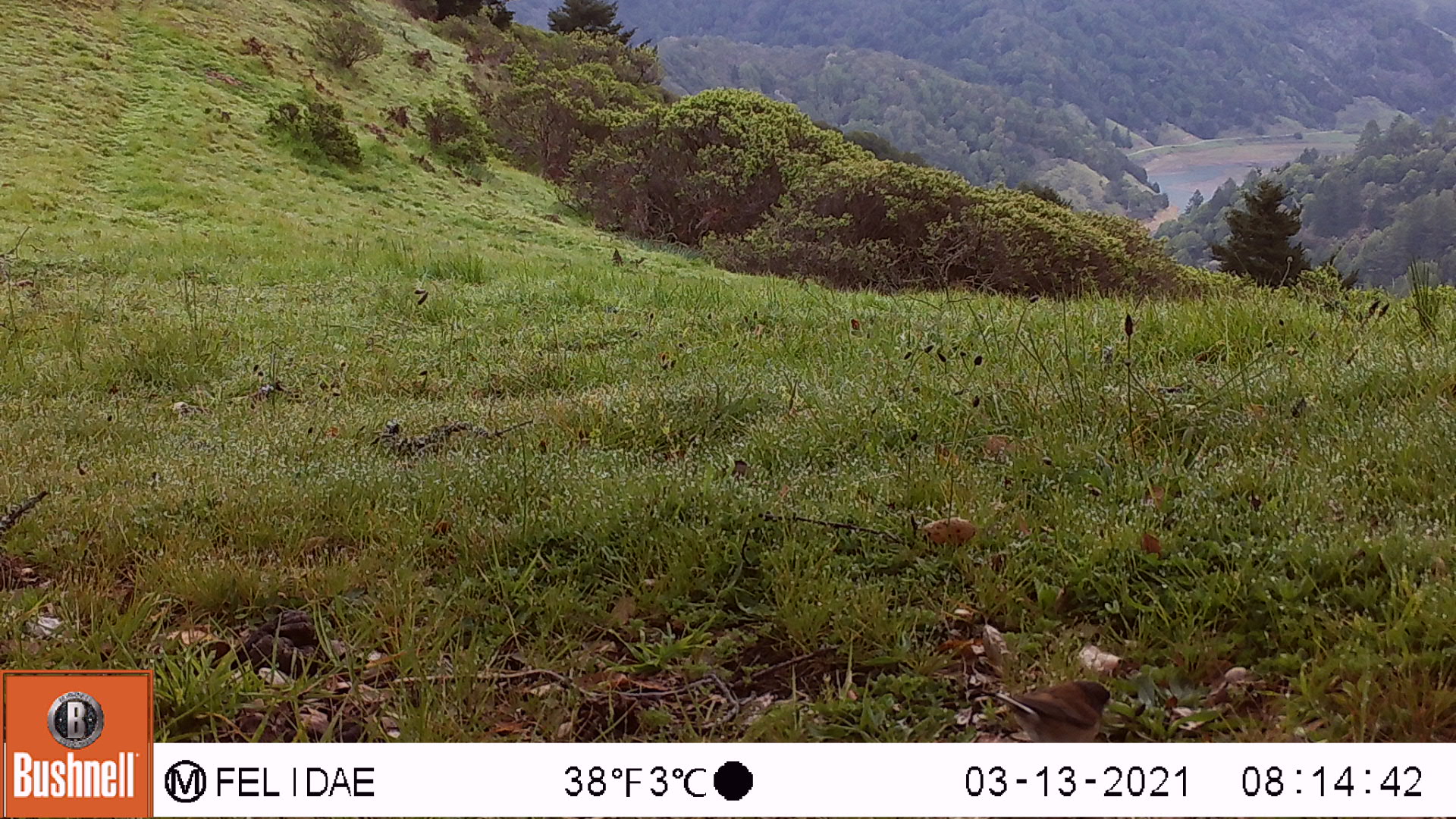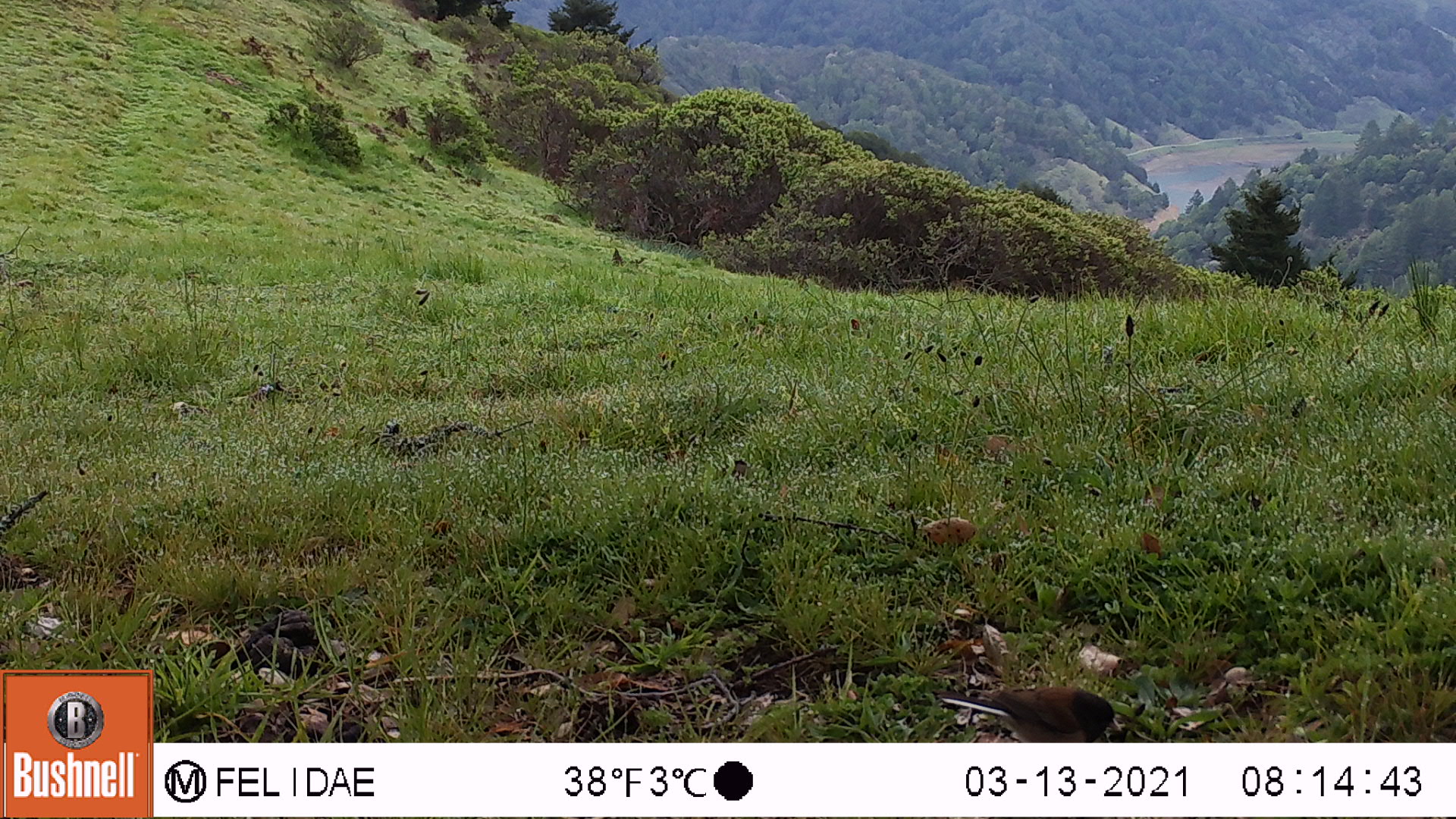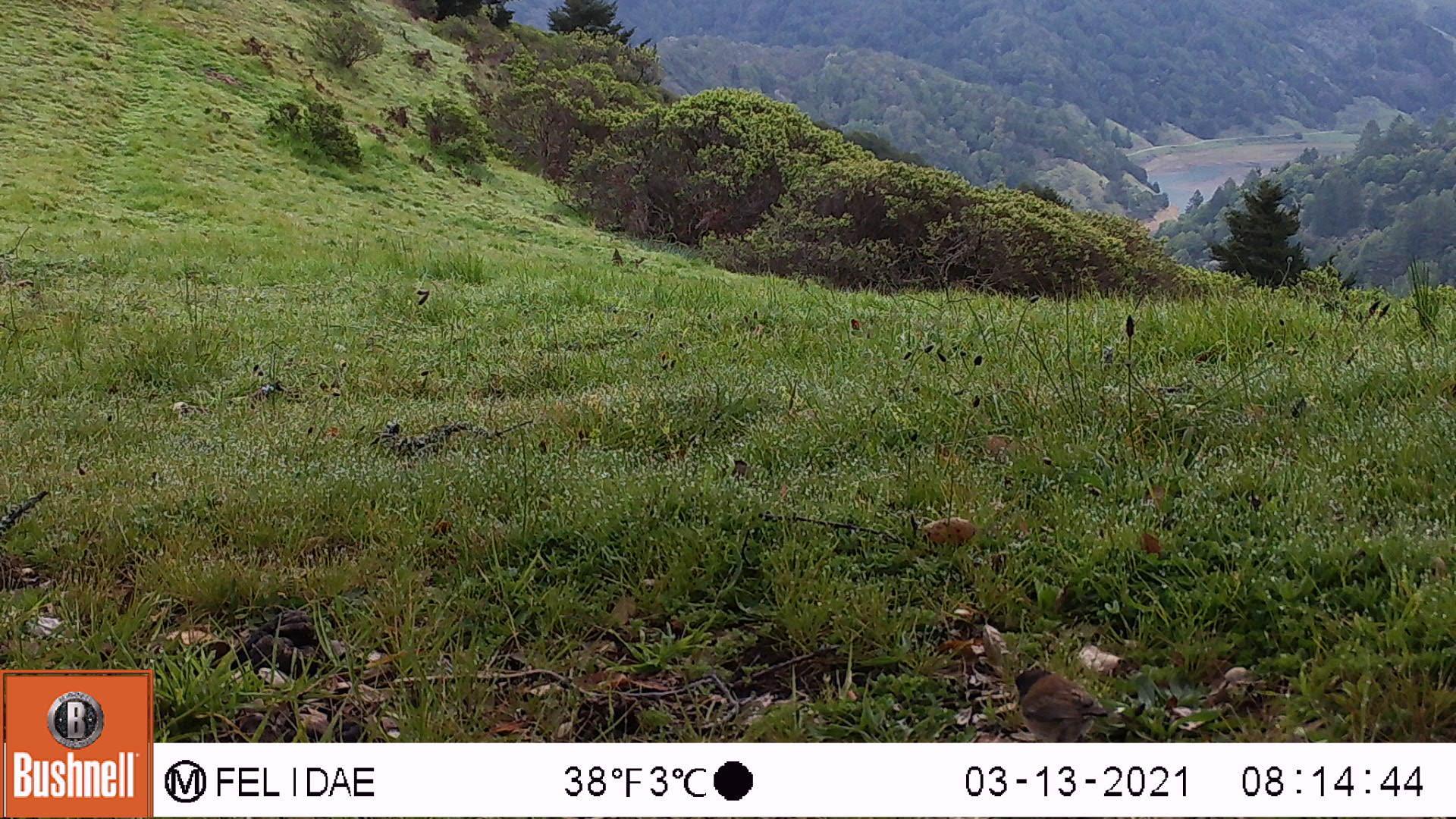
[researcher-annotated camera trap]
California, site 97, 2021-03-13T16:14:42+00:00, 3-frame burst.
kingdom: Animalia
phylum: Chordata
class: Aves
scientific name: Aves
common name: bird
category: unknown bird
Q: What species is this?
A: Unknown bird (bird) (Aves).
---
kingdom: Animalia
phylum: Chordata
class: Aves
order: Passeriformes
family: Passerellidae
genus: Junco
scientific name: Junco hyemalis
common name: dark-eyed junco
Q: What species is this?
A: Dark-eyed junco (Junco hyemalis).